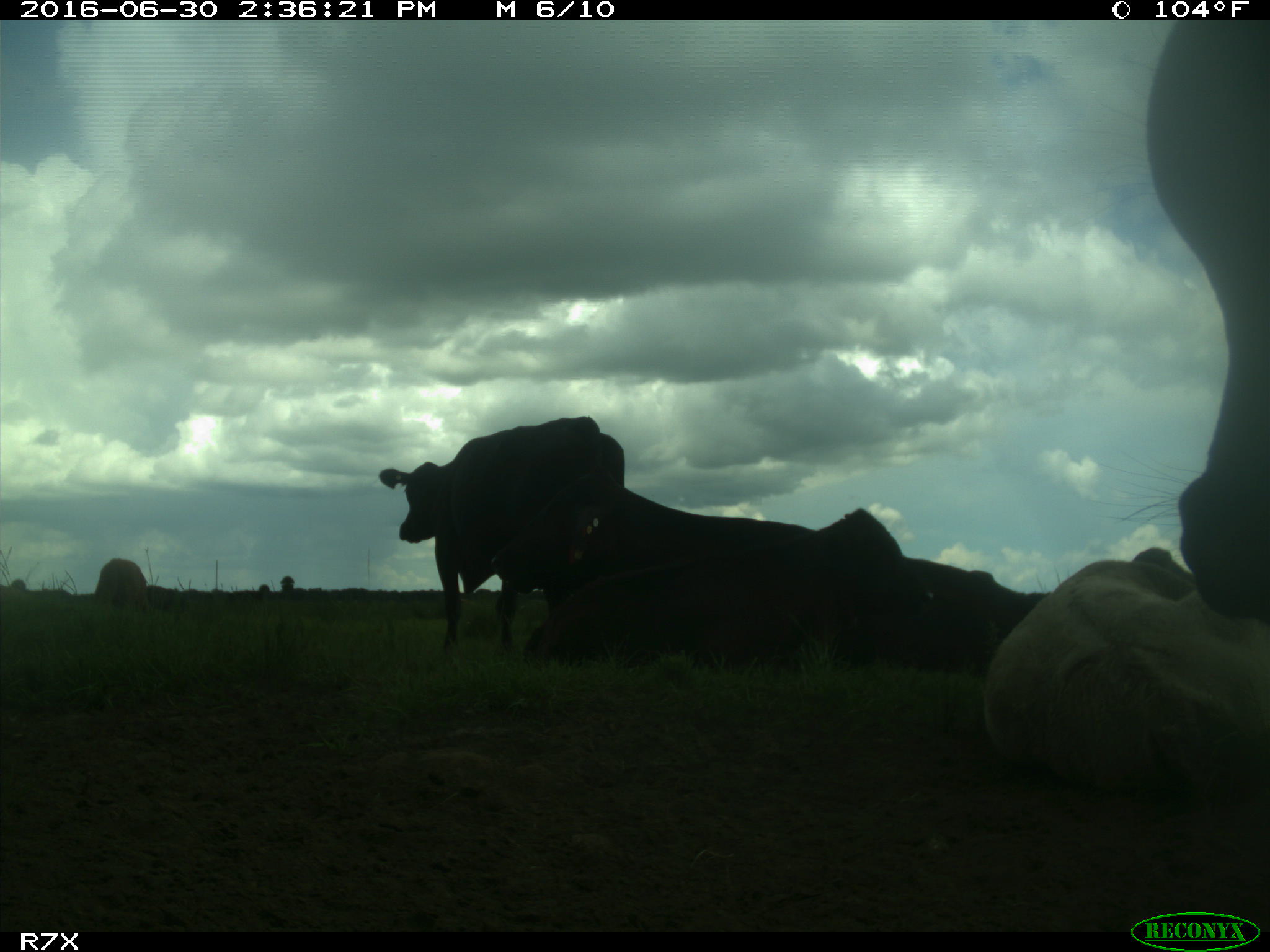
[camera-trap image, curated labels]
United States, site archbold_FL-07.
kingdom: Animalia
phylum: Chordata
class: Mammalia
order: Artiodactyla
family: Bovidae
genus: Bos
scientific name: Bos taurus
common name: domestic cow